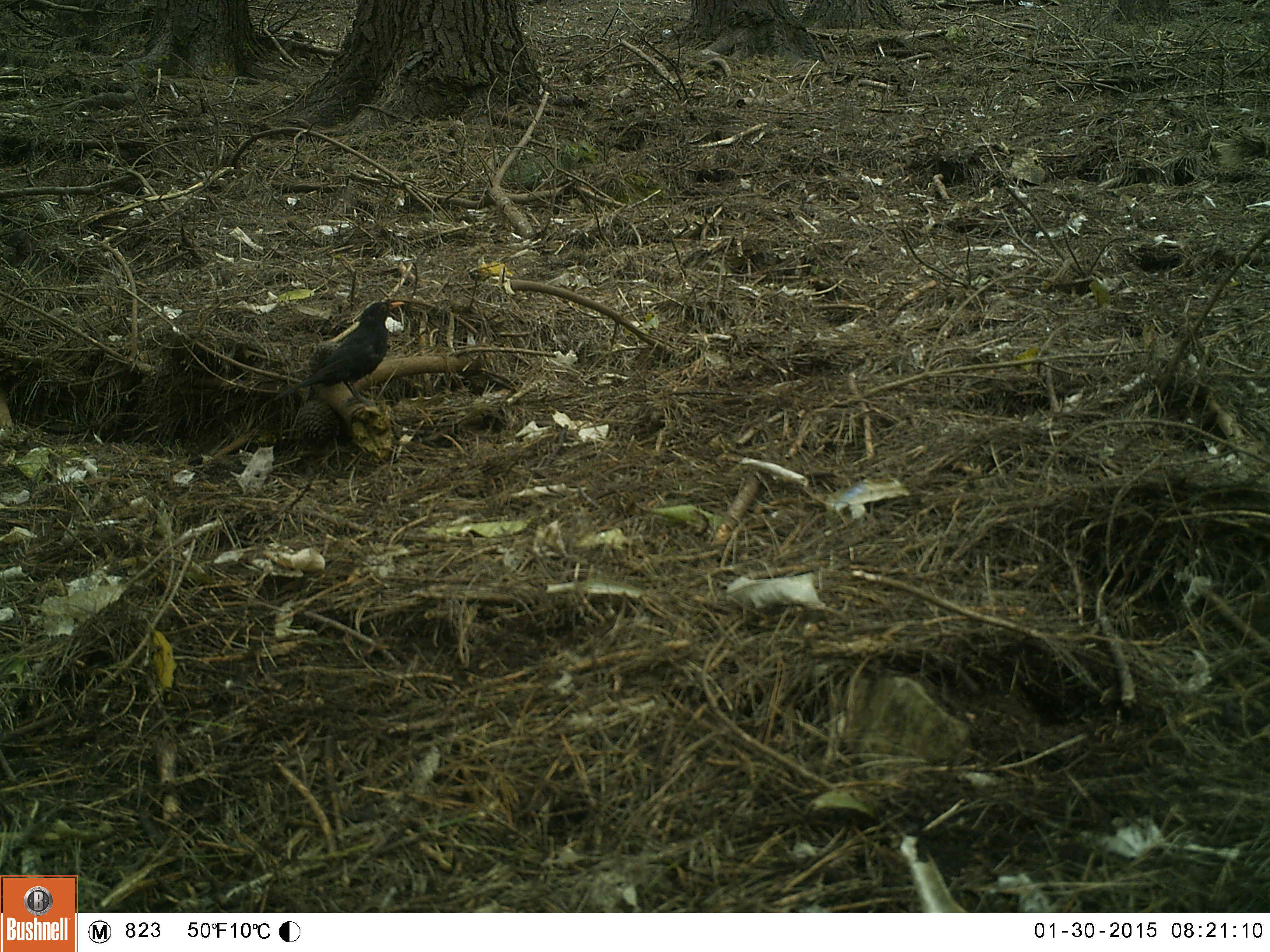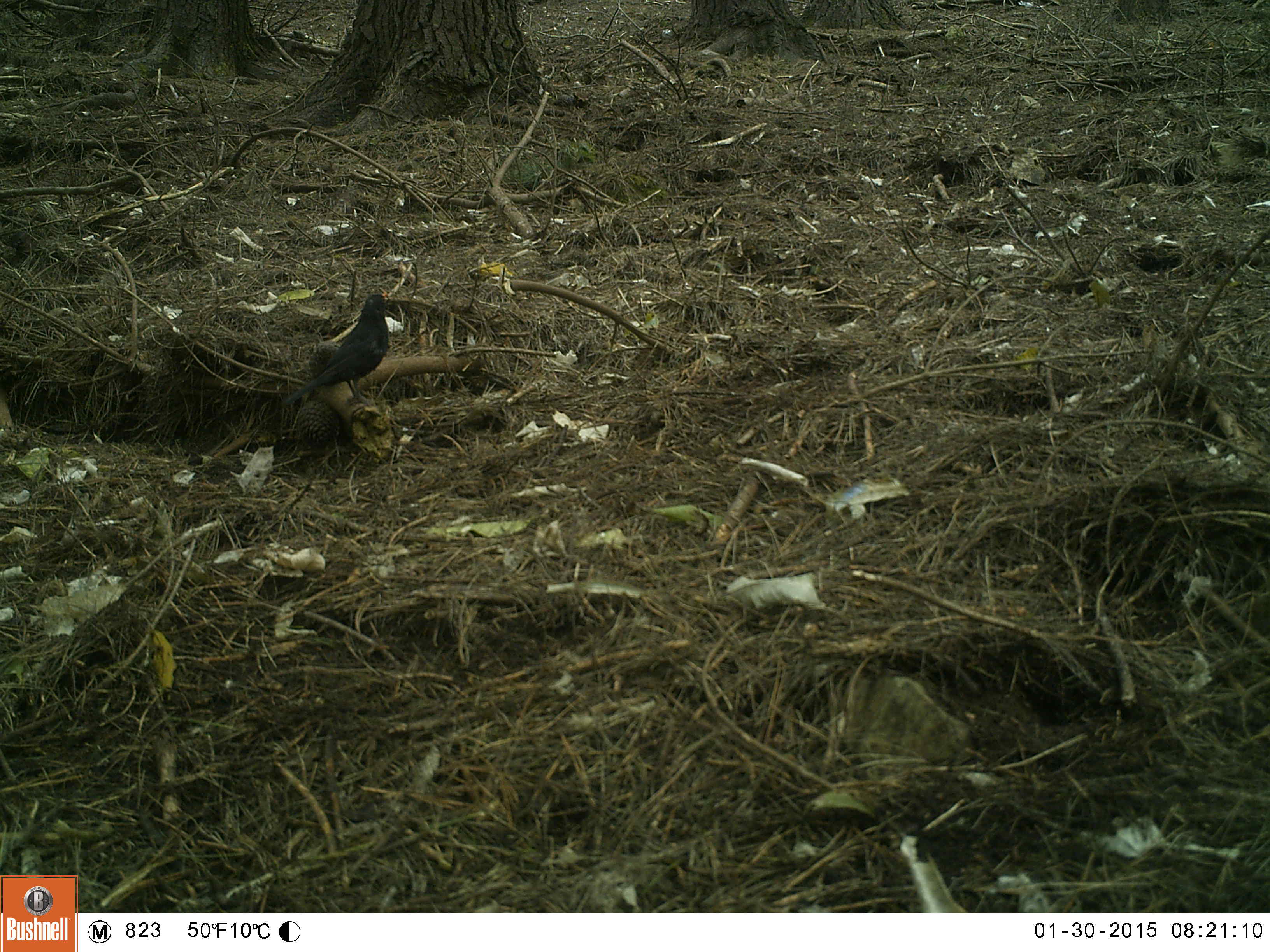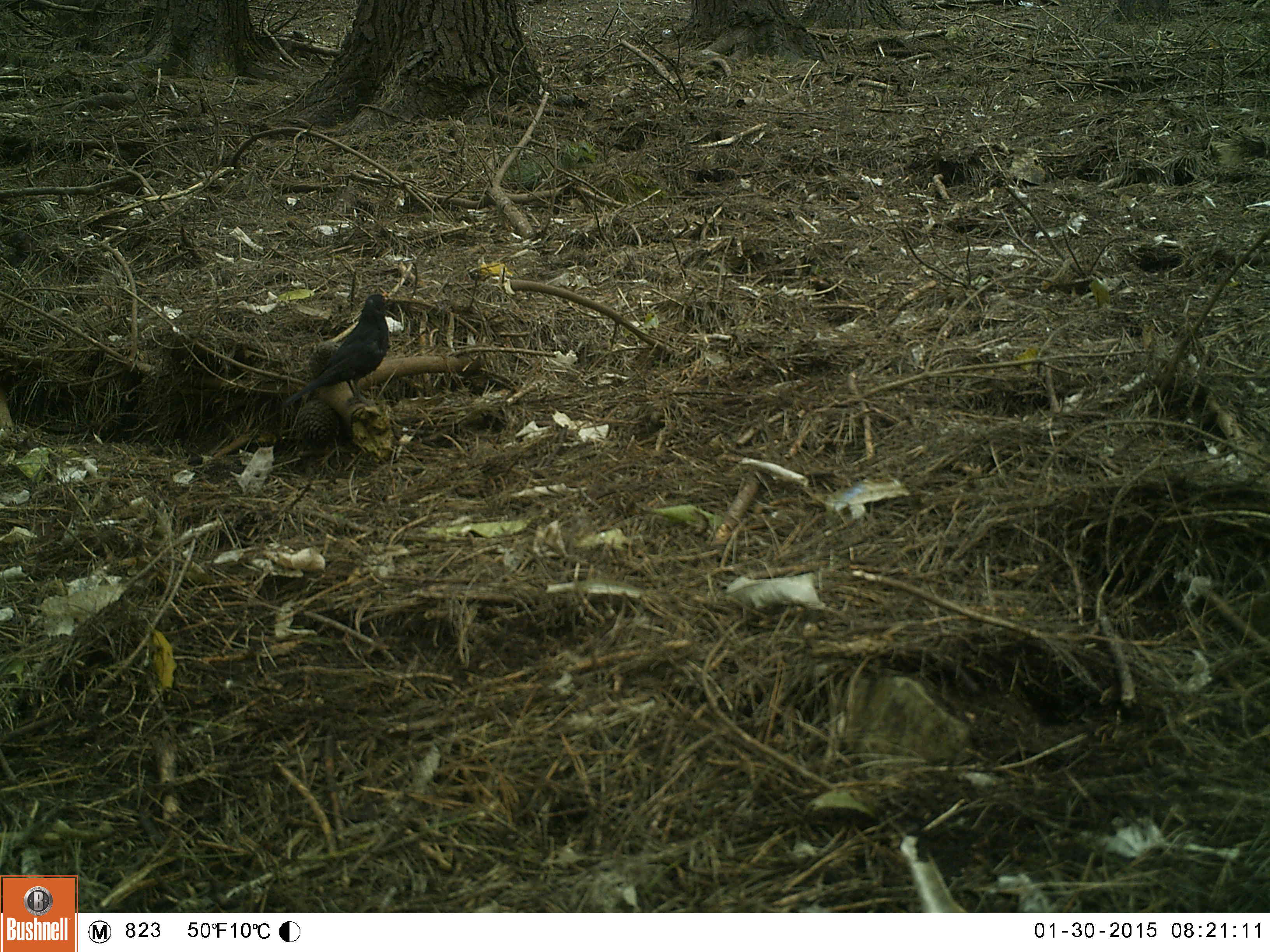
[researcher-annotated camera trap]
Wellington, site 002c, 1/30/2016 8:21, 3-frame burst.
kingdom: Animalia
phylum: Chordata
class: Aves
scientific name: Aves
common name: bird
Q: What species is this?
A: Bird (Aves).